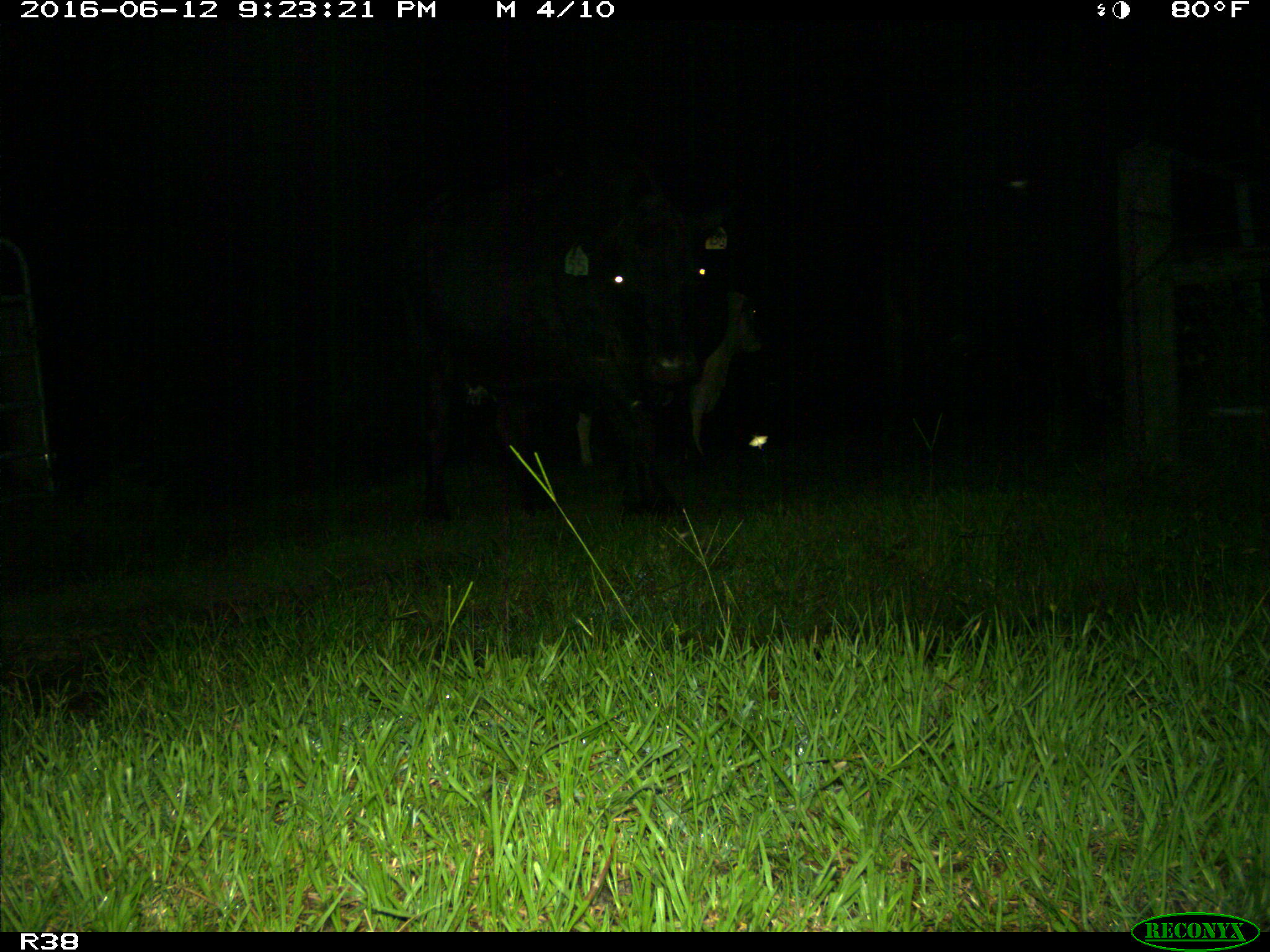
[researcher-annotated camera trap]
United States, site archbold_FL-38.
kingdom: Animalia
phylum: Chordata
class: Mammalia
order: Artiodactyla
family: Bovidae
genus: Bos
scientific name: Bos taurus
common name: domestic cow